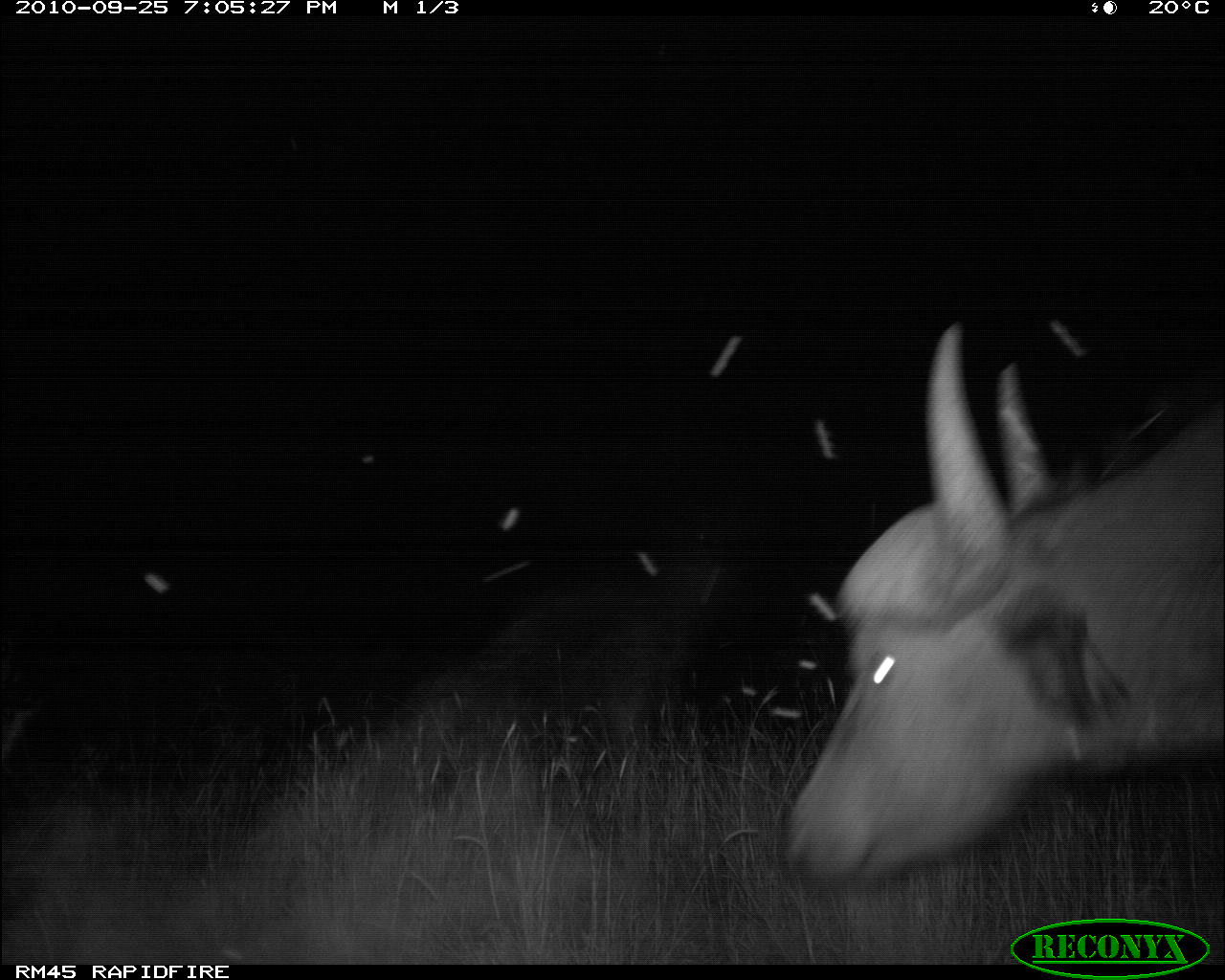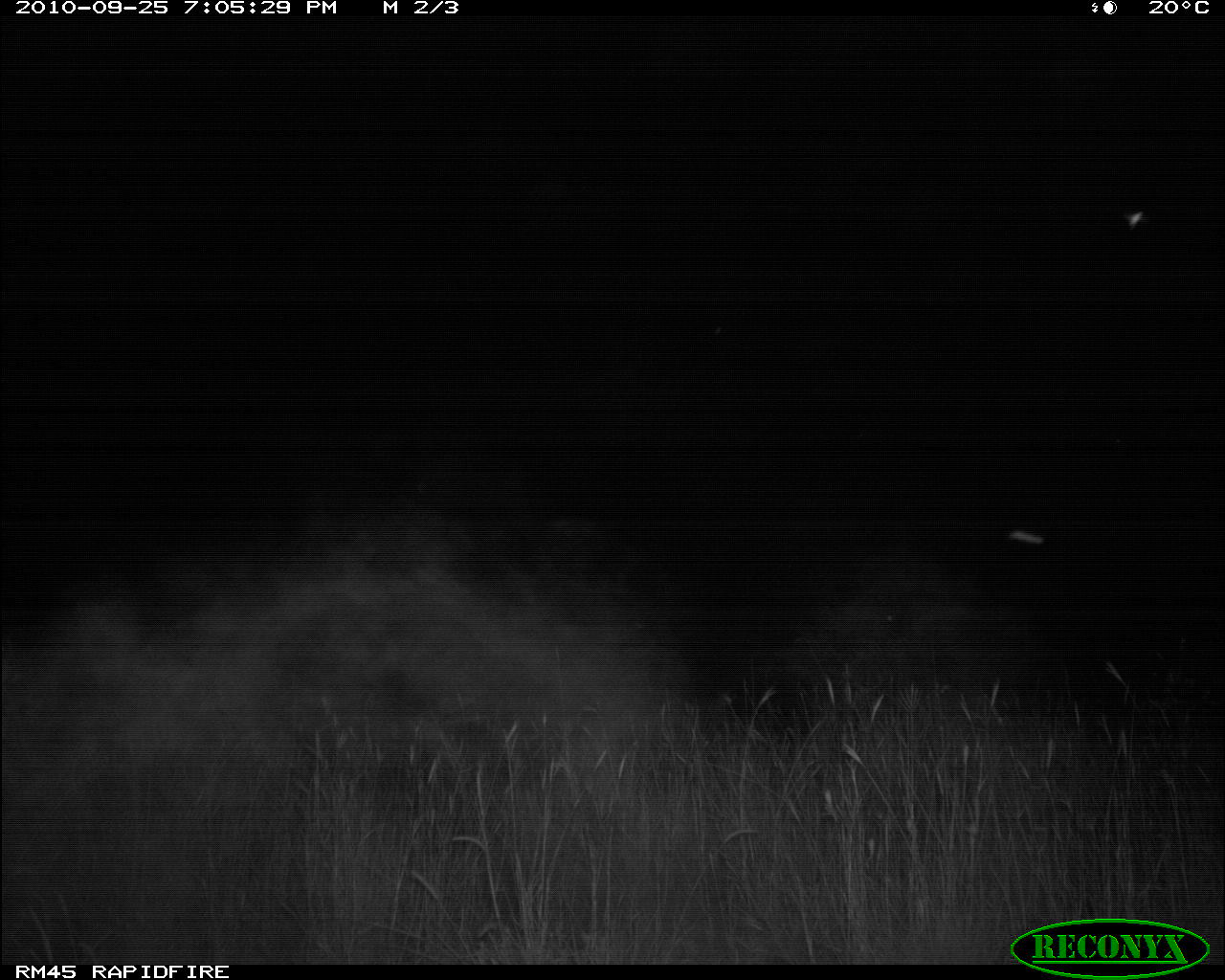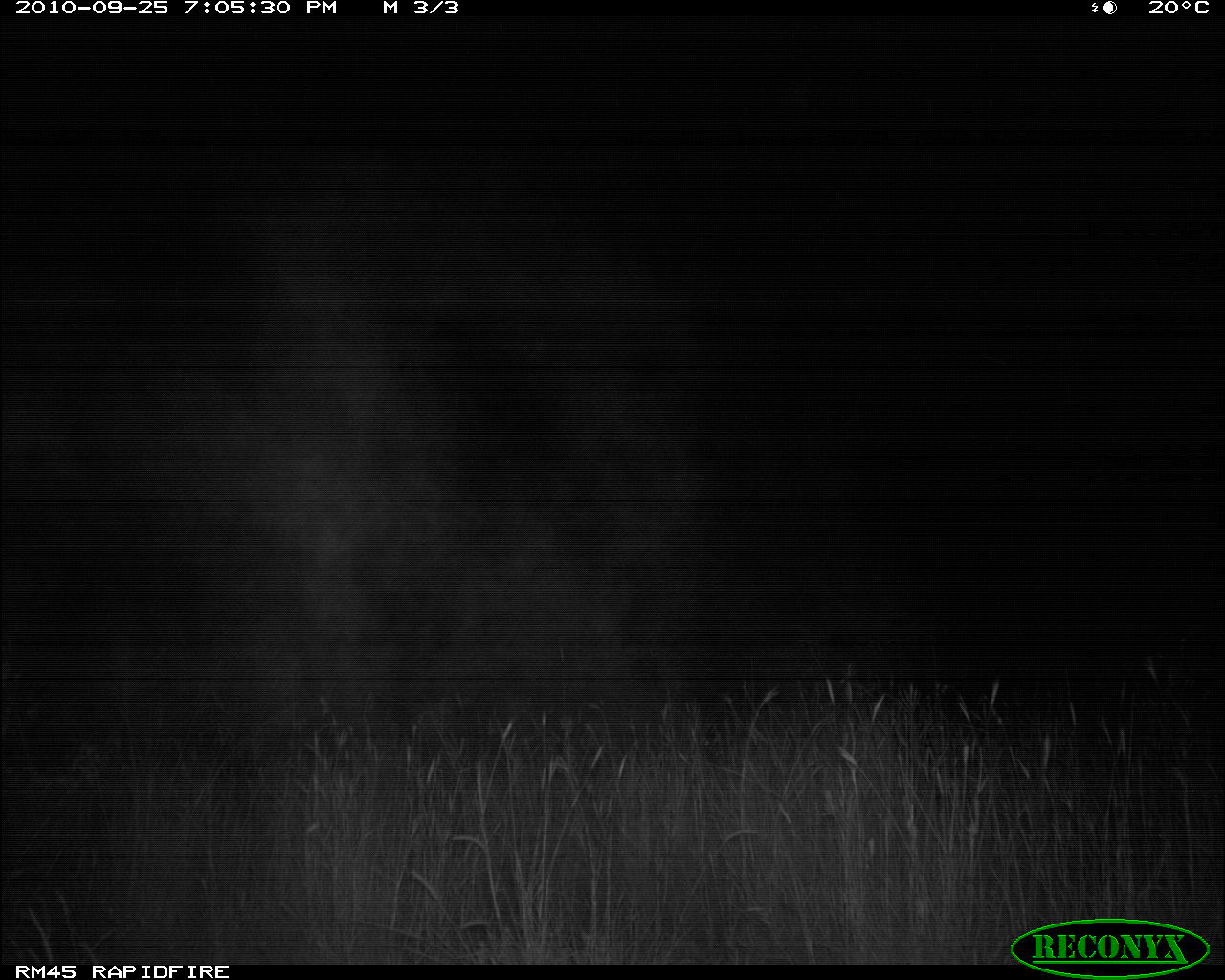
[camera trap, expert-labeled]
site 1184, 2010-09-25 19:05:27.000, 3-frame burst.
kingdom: Animalia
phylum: Chordata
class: Mammalia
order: Artiodactyla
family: Bovidae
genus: Syncerus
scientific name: Syncerus caffer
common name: african buffalo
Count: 1.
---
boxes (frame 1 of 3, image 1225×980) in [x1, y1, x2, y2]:
syncerus caffer: [780, 322, 1225, 883]